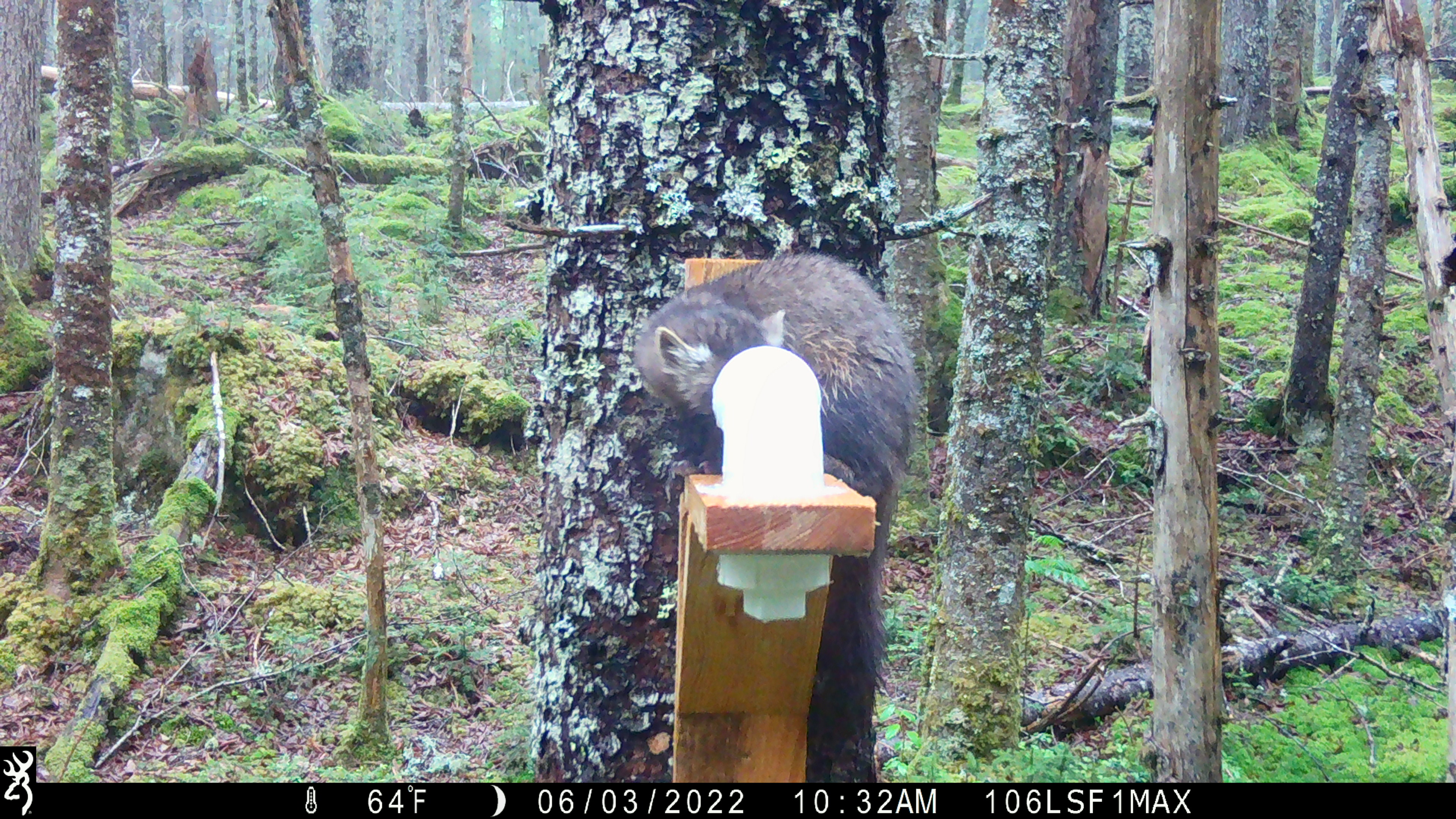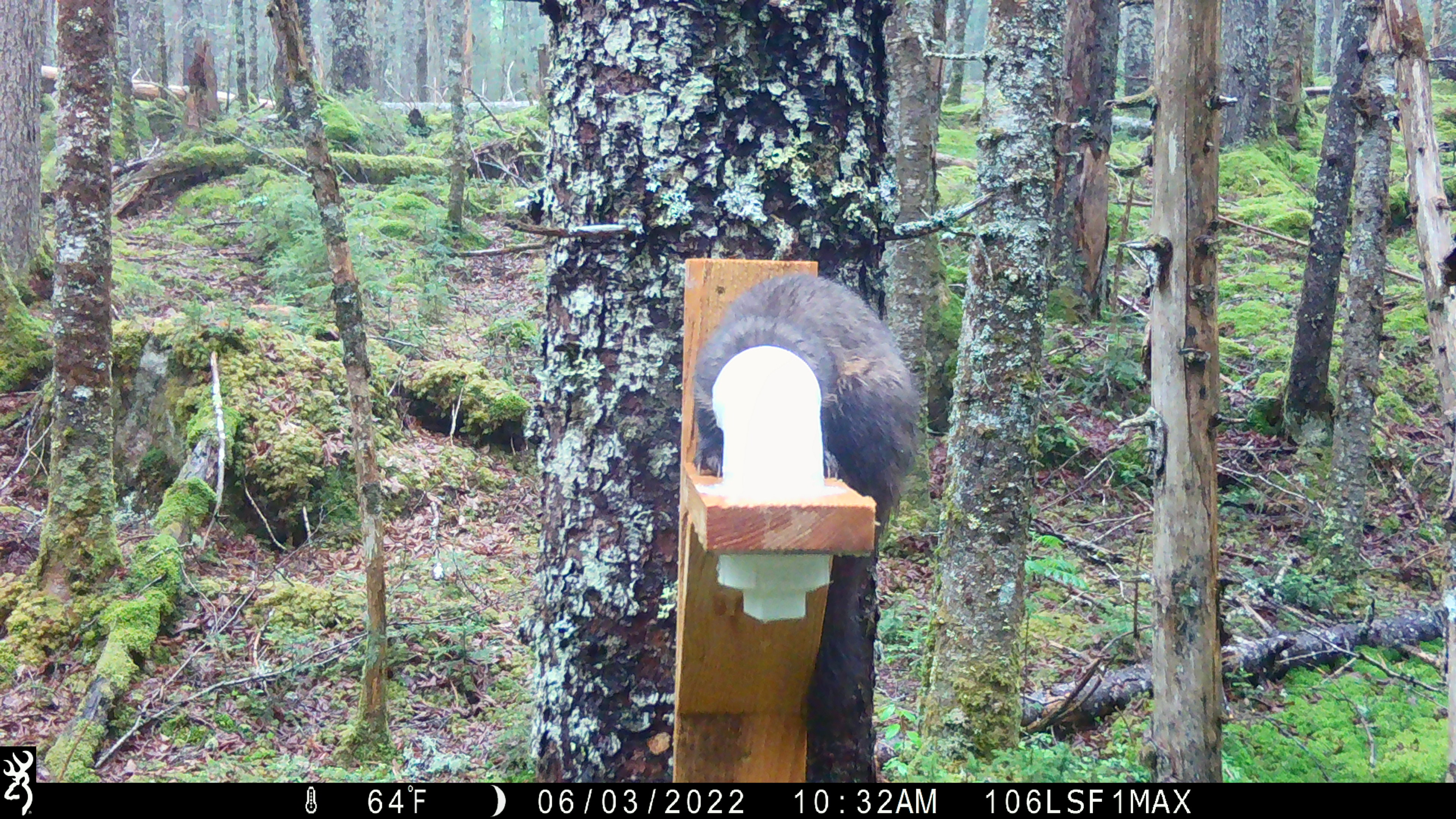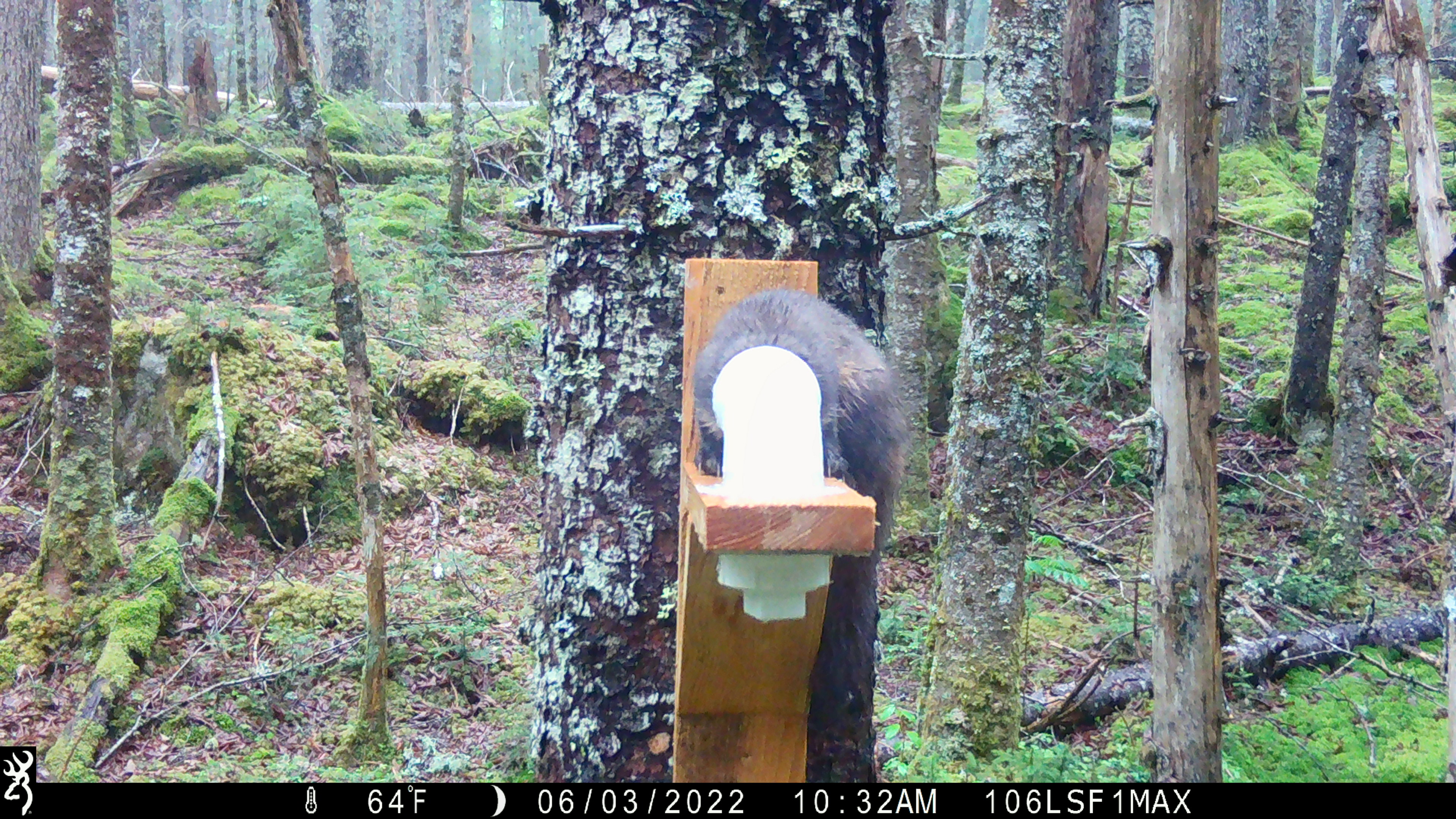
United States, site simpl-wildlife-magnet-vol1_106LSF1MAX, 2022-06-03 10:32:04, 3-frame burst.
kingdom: Animalia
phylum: Chordata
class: Mammalia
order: Carnivora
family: Mustelidae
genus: Martes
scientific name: Martes americana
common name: american marten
American marten (Martes americana).